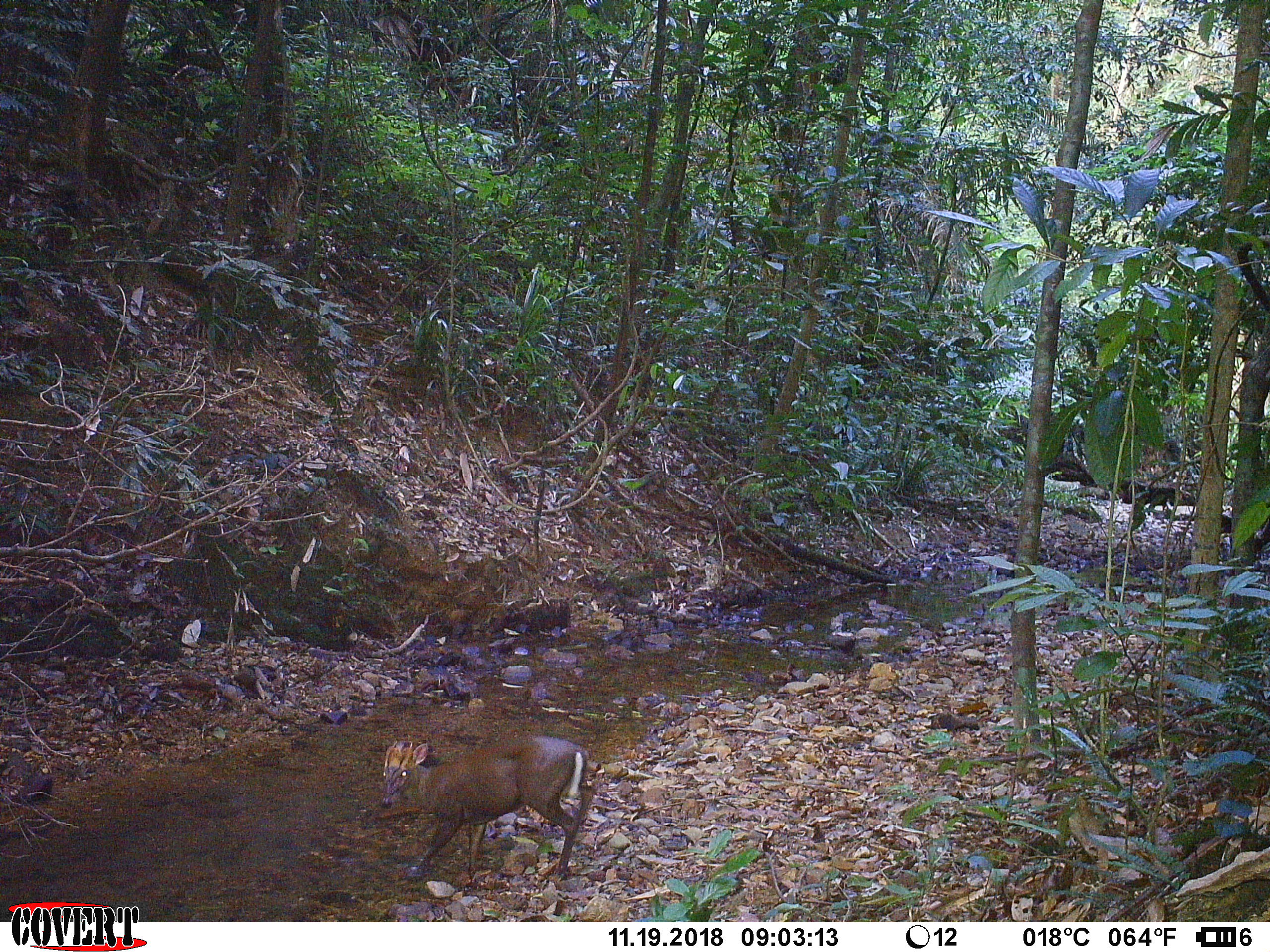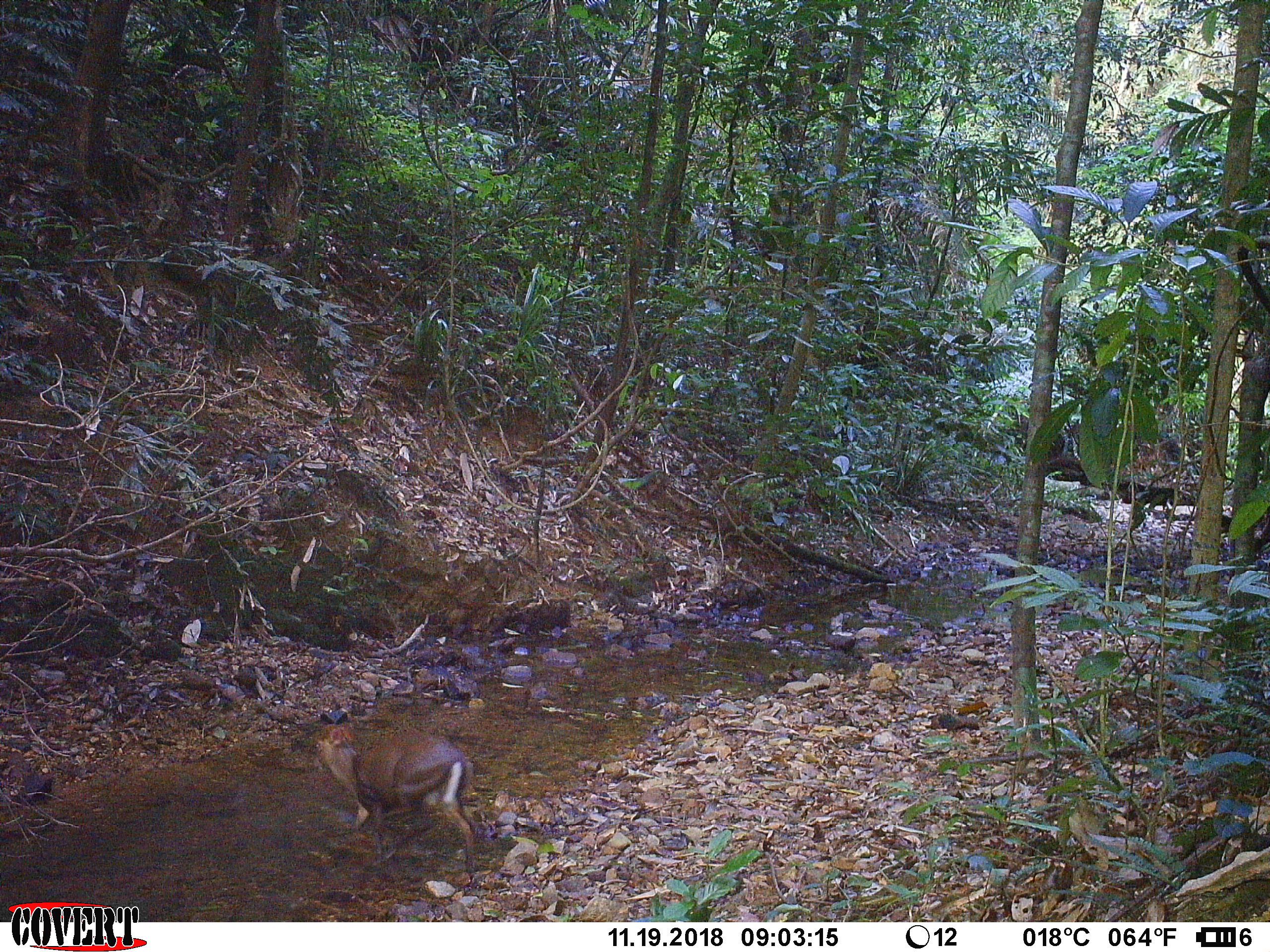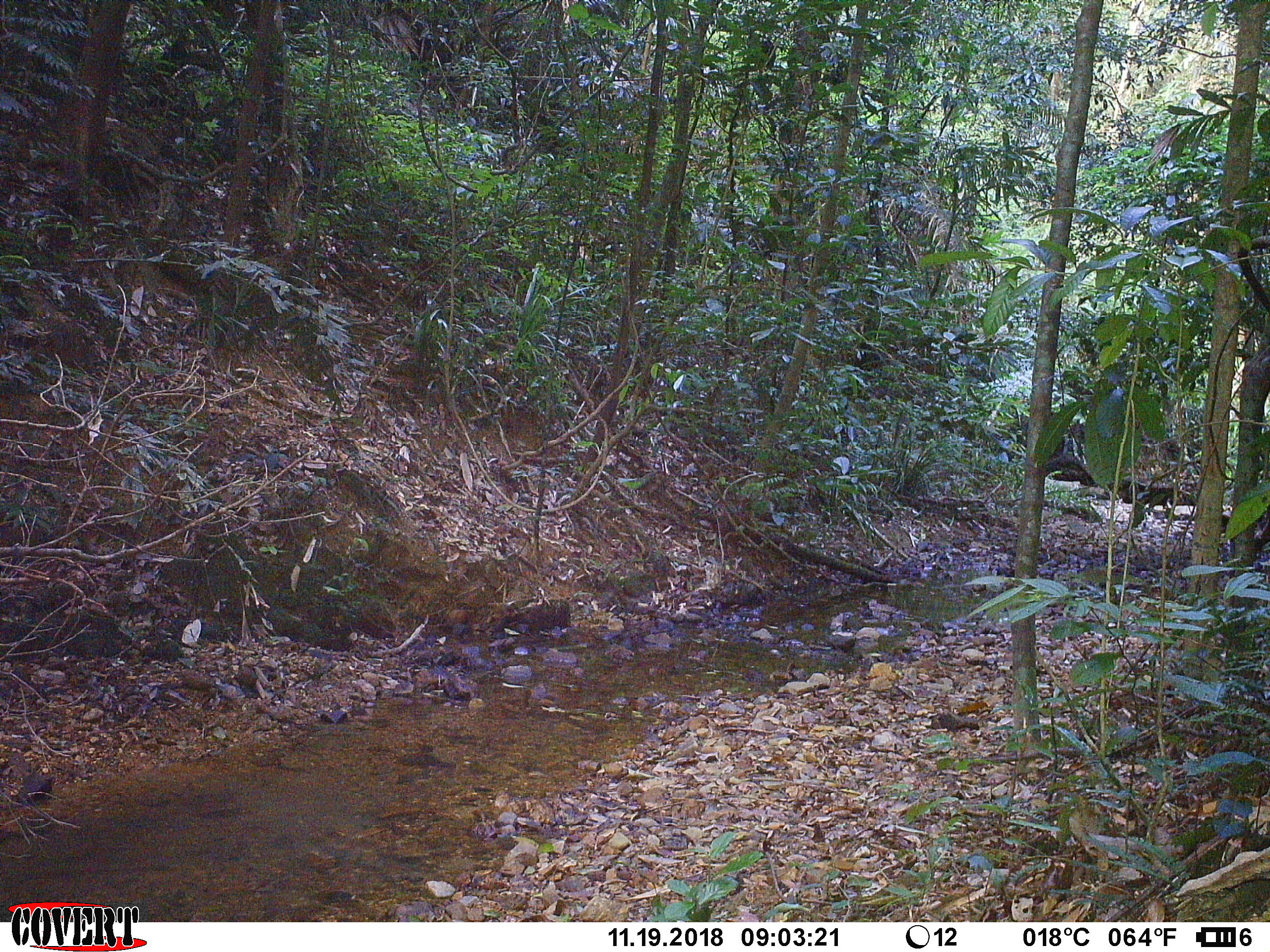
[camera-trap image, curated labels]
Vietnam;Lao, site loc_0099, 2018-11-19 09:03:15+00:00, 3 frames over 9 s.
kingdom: Animalia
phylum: Chordata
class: Mammalia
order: Artiodactyla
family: Cervidae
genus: Muntiacus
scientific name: Muntiacus rooseveltorum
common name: roosevelt's muntjac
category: roosevelts muntjac group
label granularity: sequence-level